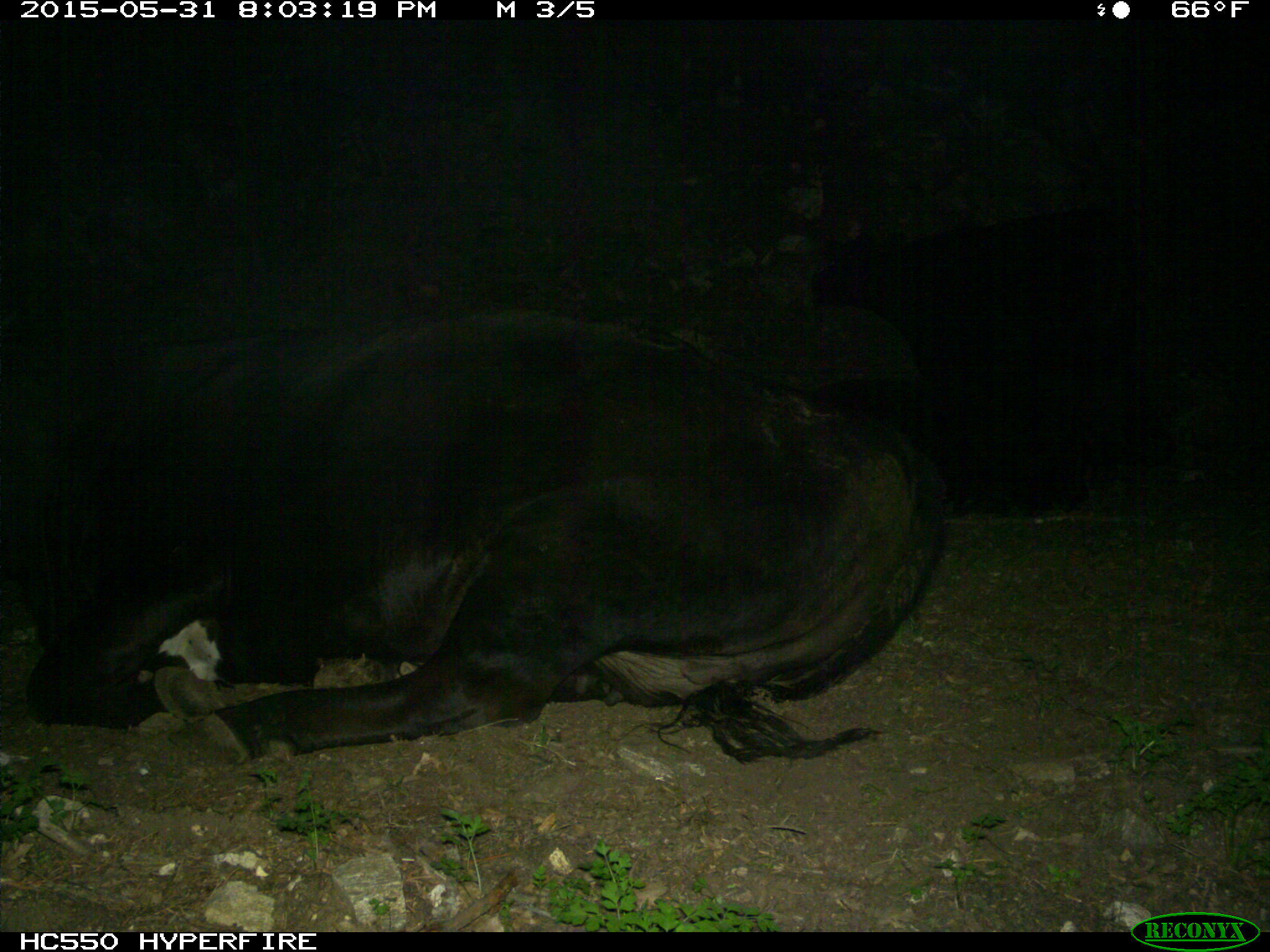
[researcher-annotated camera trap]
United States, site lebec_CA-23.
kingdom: Animalia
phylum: Chordata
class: Mammalia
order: Artiodactyla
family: Bovidae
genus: Bos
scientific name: Bos taurus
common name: domestic cow